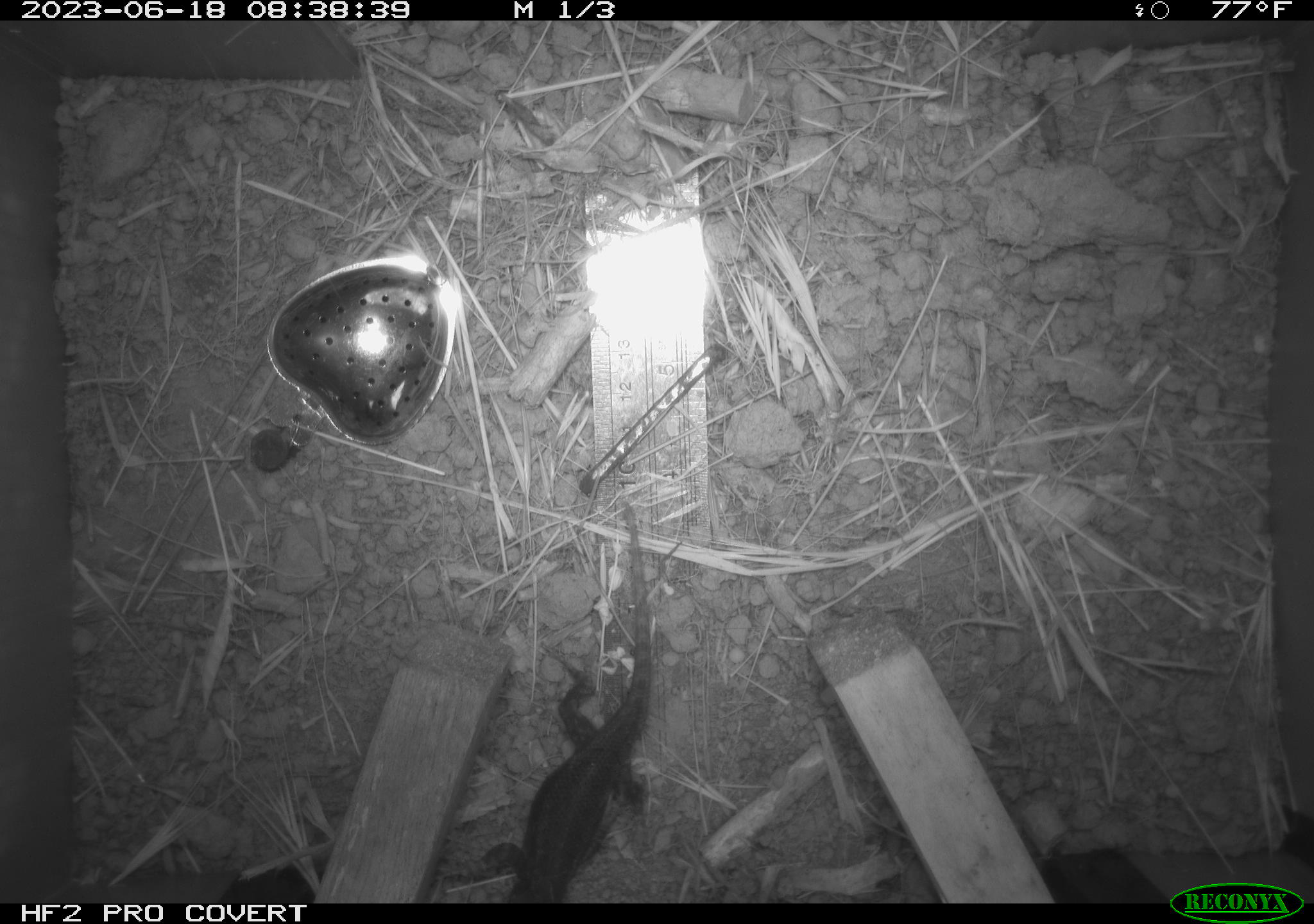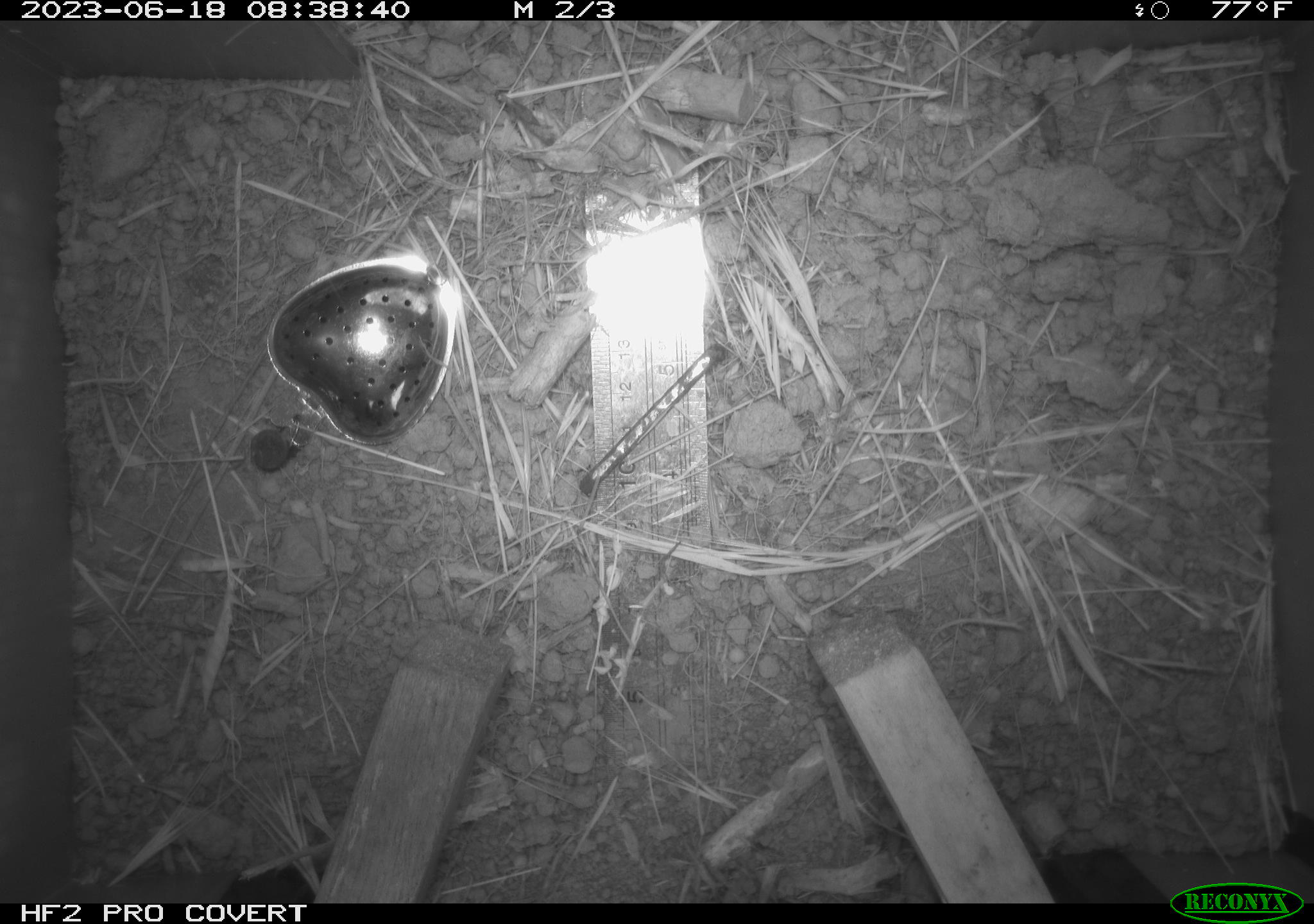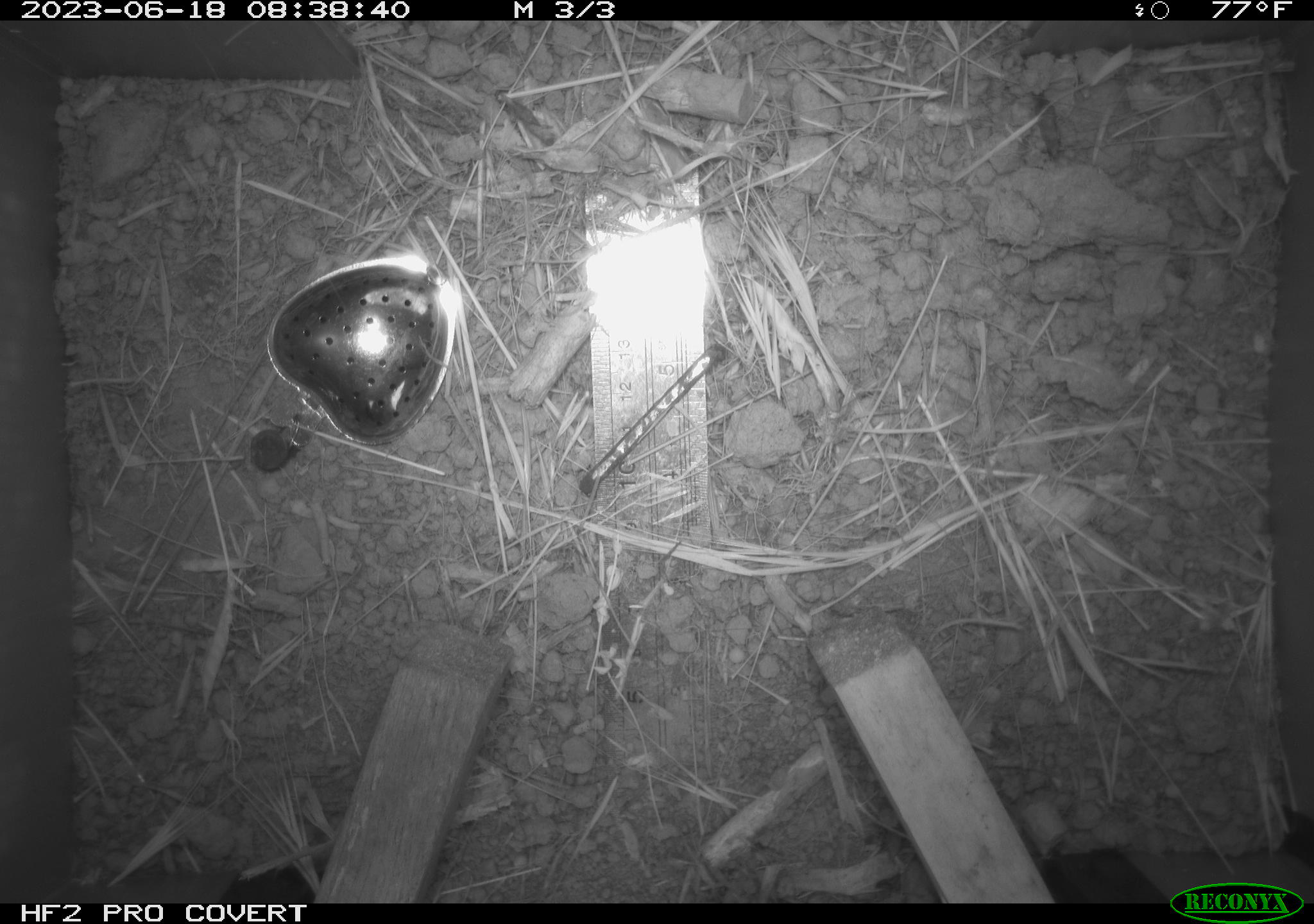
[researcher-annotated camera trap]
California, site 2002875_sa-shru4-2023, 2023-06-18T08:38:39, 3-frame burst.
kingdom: Animalia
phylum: Chordata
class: Reptilia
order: Squamata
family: Phrynosomatidae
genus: Sceloporus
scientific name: Sceloporus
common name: spiny lizards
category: sceloporus species